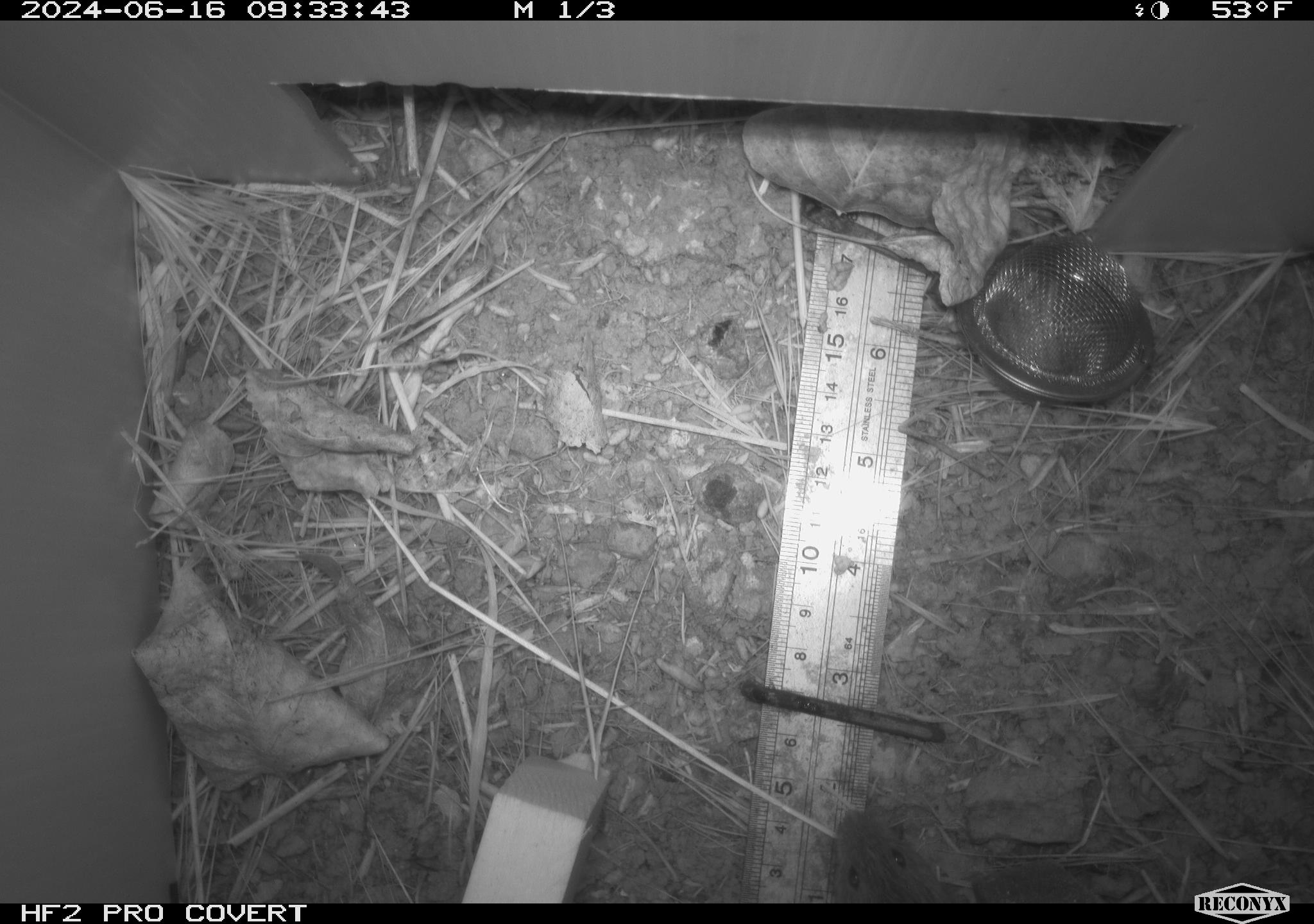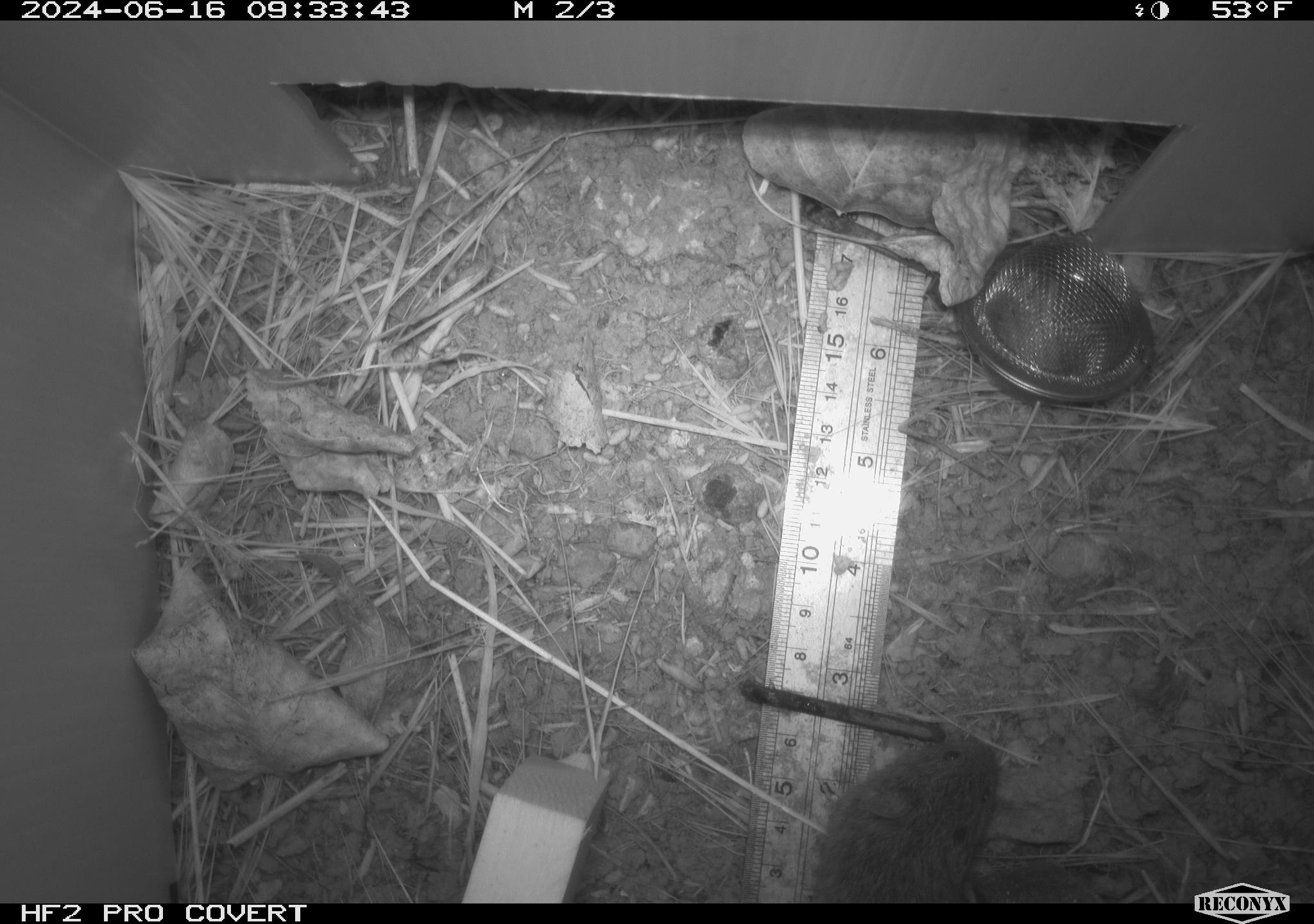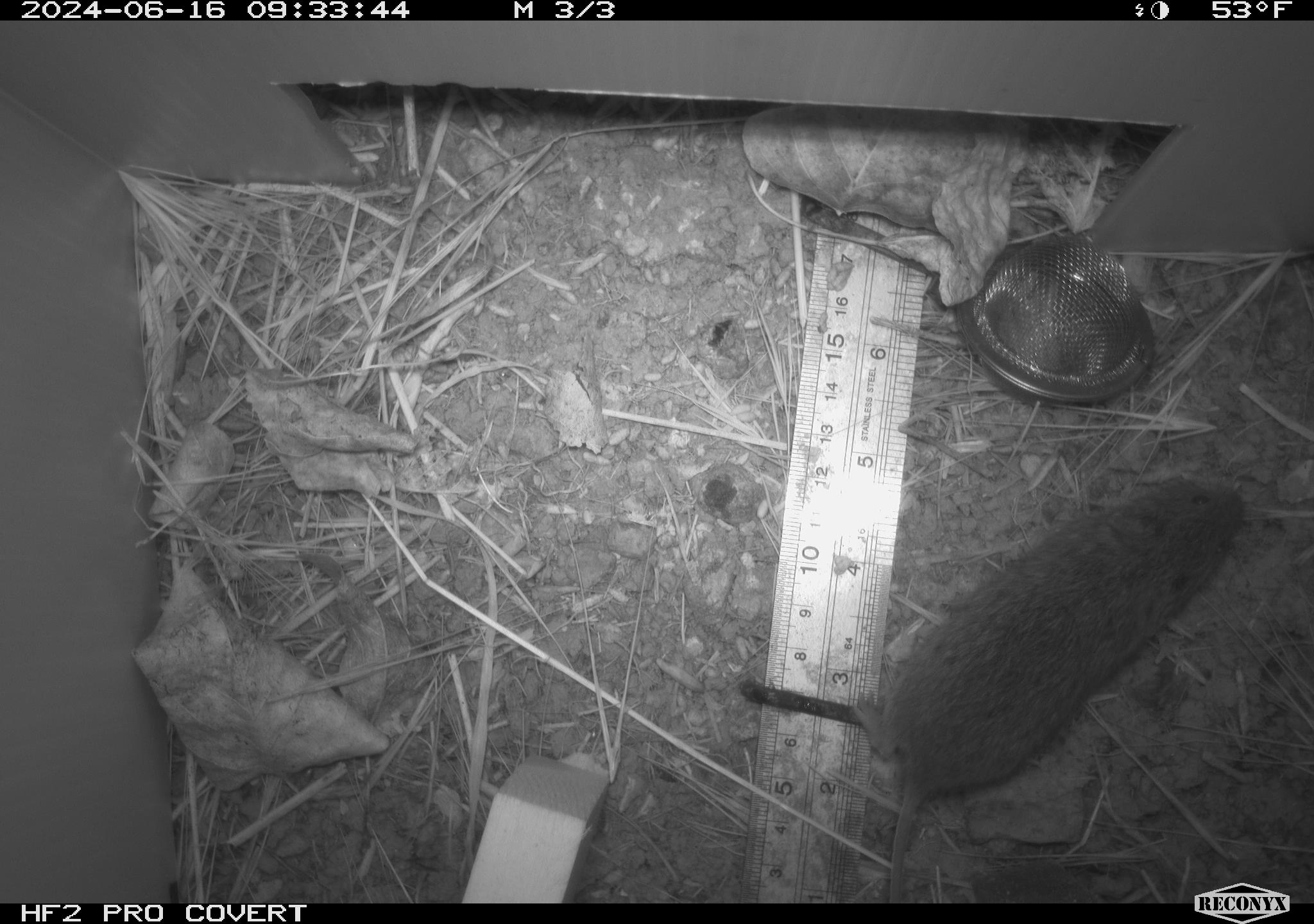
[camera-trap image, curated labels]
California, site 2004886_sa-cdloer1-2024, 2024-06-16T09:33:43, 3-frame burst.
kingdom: Animalia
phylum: Chordata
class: Mammalia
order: Rodentia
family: Cricetidae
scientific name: Arvicolinae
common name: voles, lemmings, and muskrats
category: arvicolinae subfamily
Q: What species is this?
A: Arvicolinae subfamily (voles, lemmings, and muskrats) (Arvicolinae).